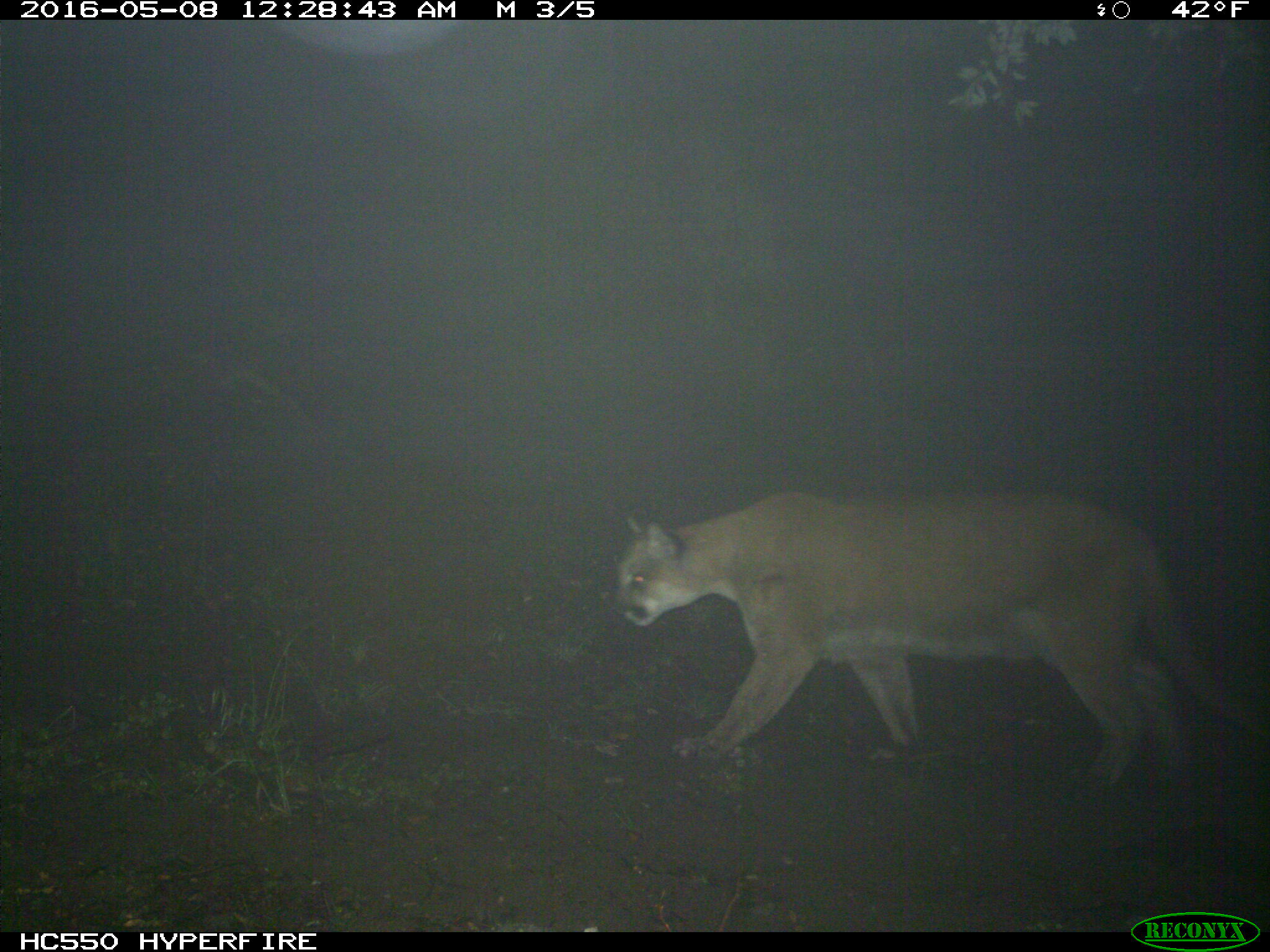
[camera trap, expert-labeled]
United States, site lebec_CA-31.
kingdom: Animalia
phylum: Chordata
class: Mammalia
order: Carnivora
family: Felidae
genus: Puma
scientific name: Puma concolor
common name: mountain lion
Puma concolor (mountain lion).